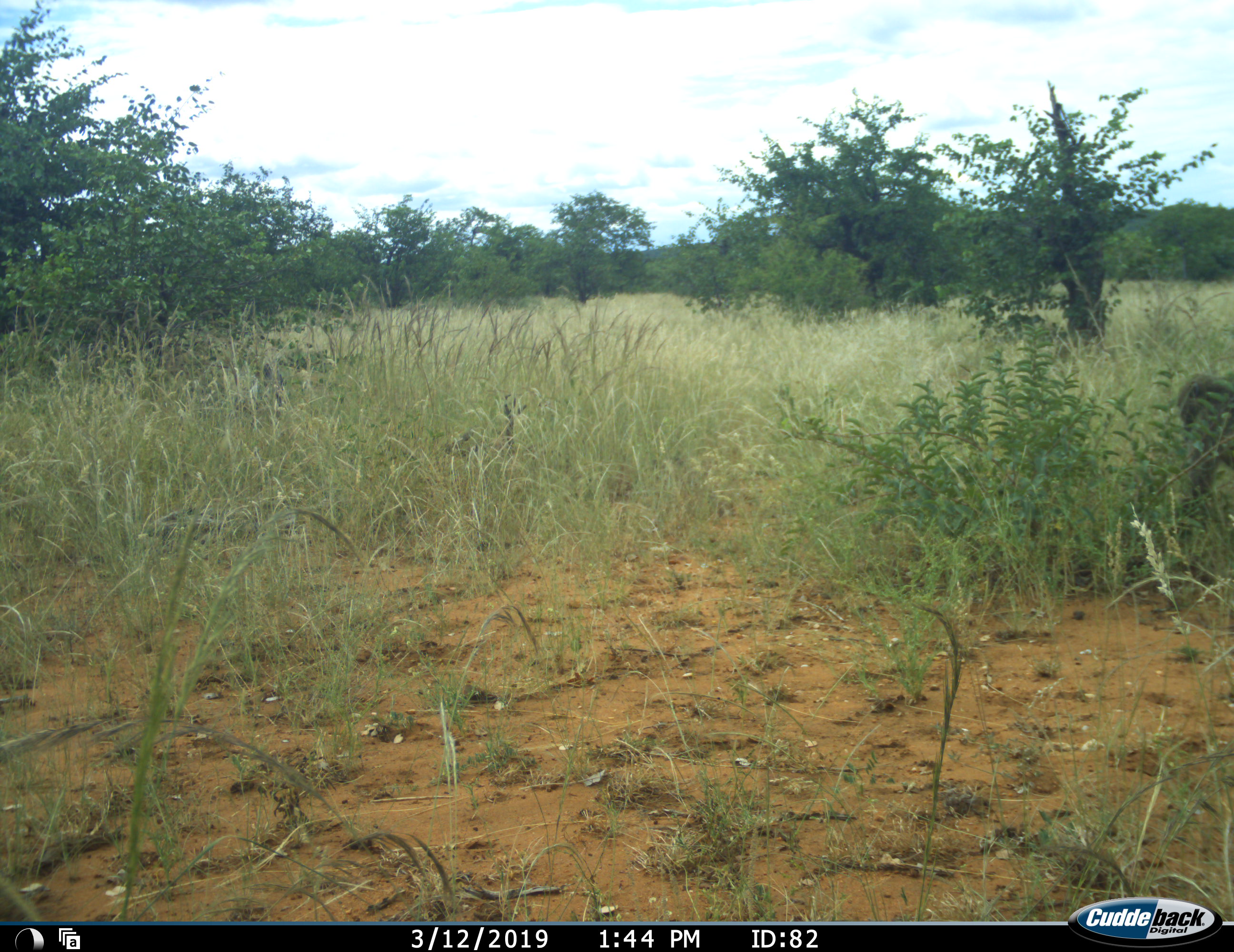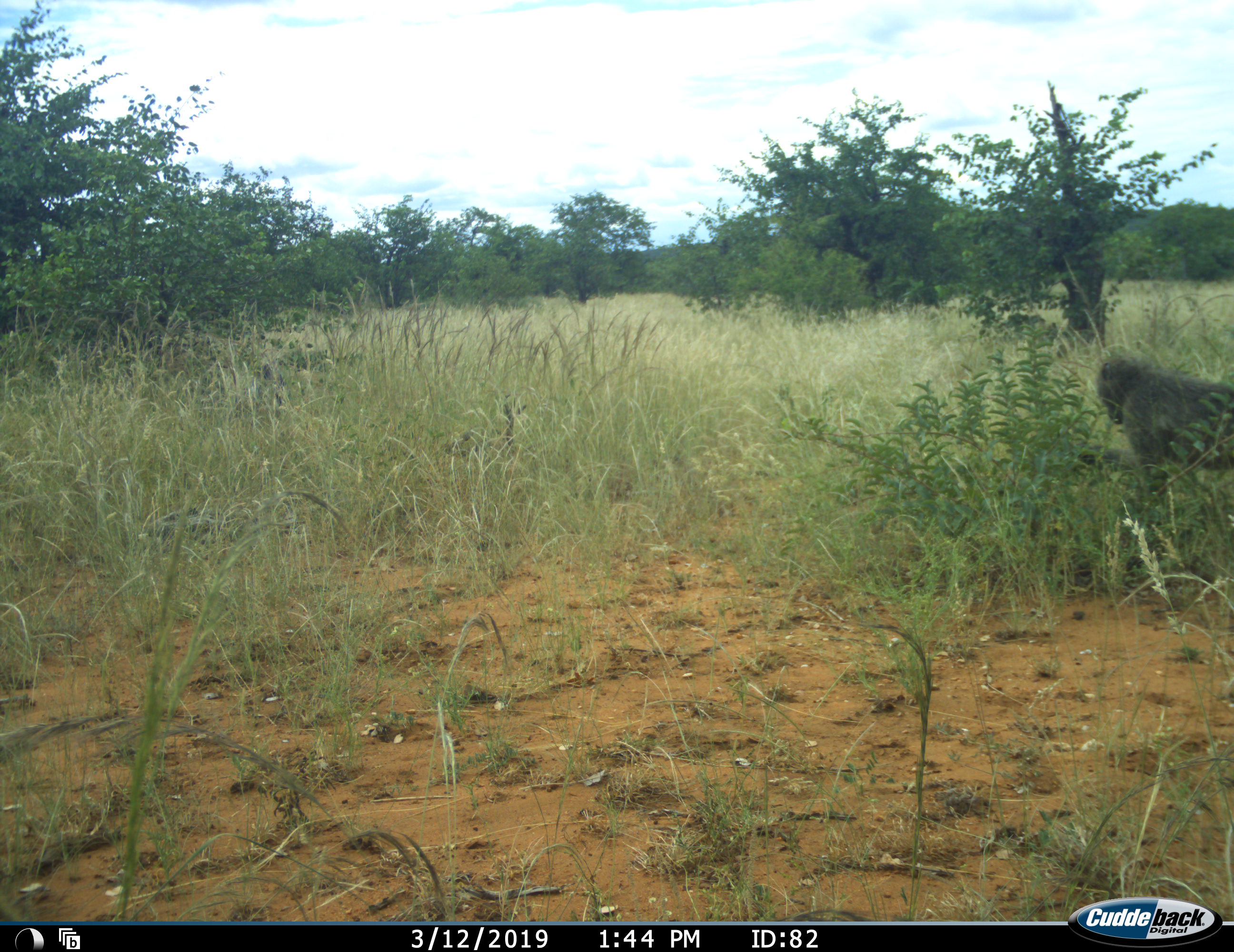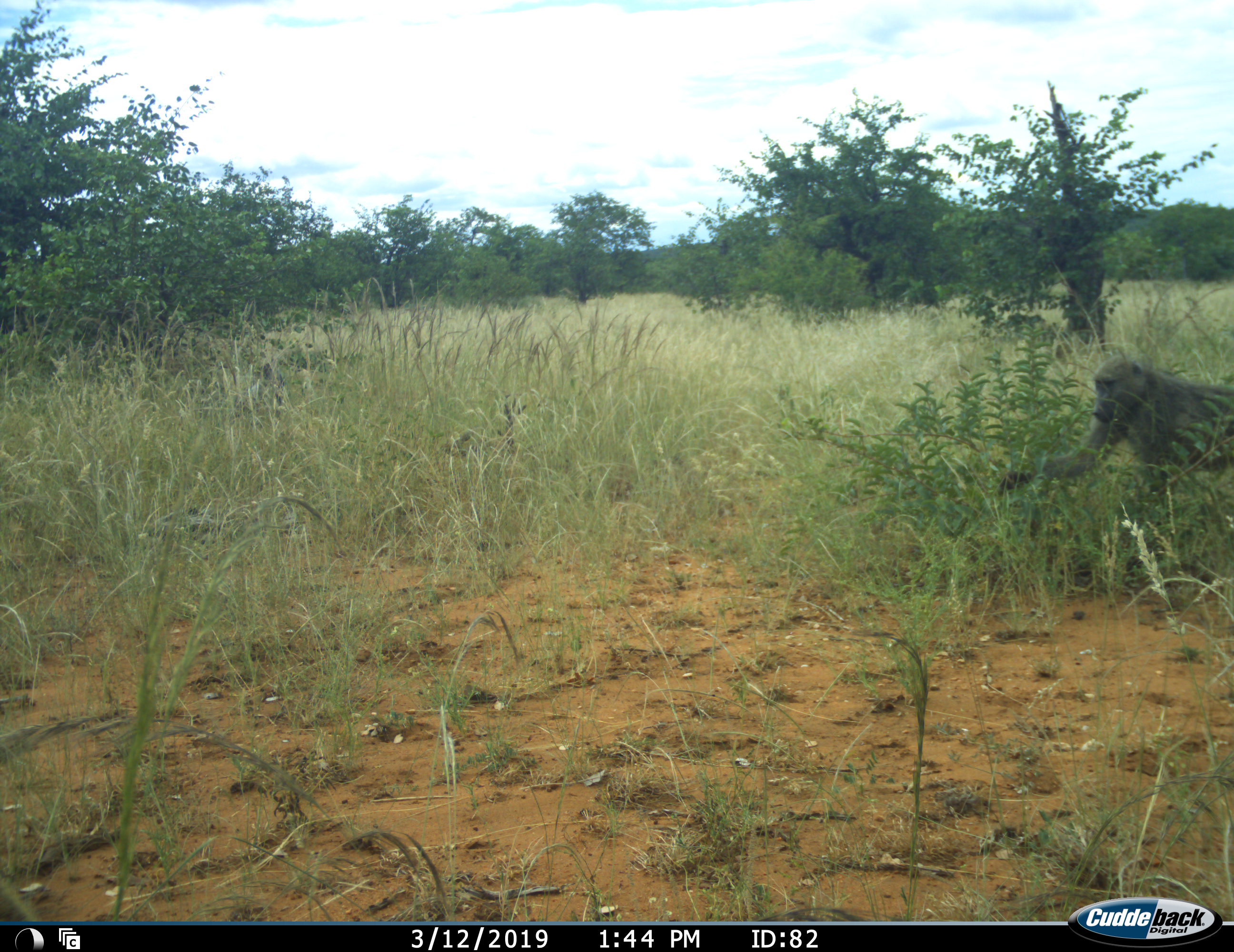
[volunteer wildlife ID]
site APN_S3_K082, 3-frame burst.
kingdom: Animalia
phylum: Chordata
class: Mammalia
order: Primates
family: Cercopithecidae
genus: Papio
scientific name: Papio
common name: baboon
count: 1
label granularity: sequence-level